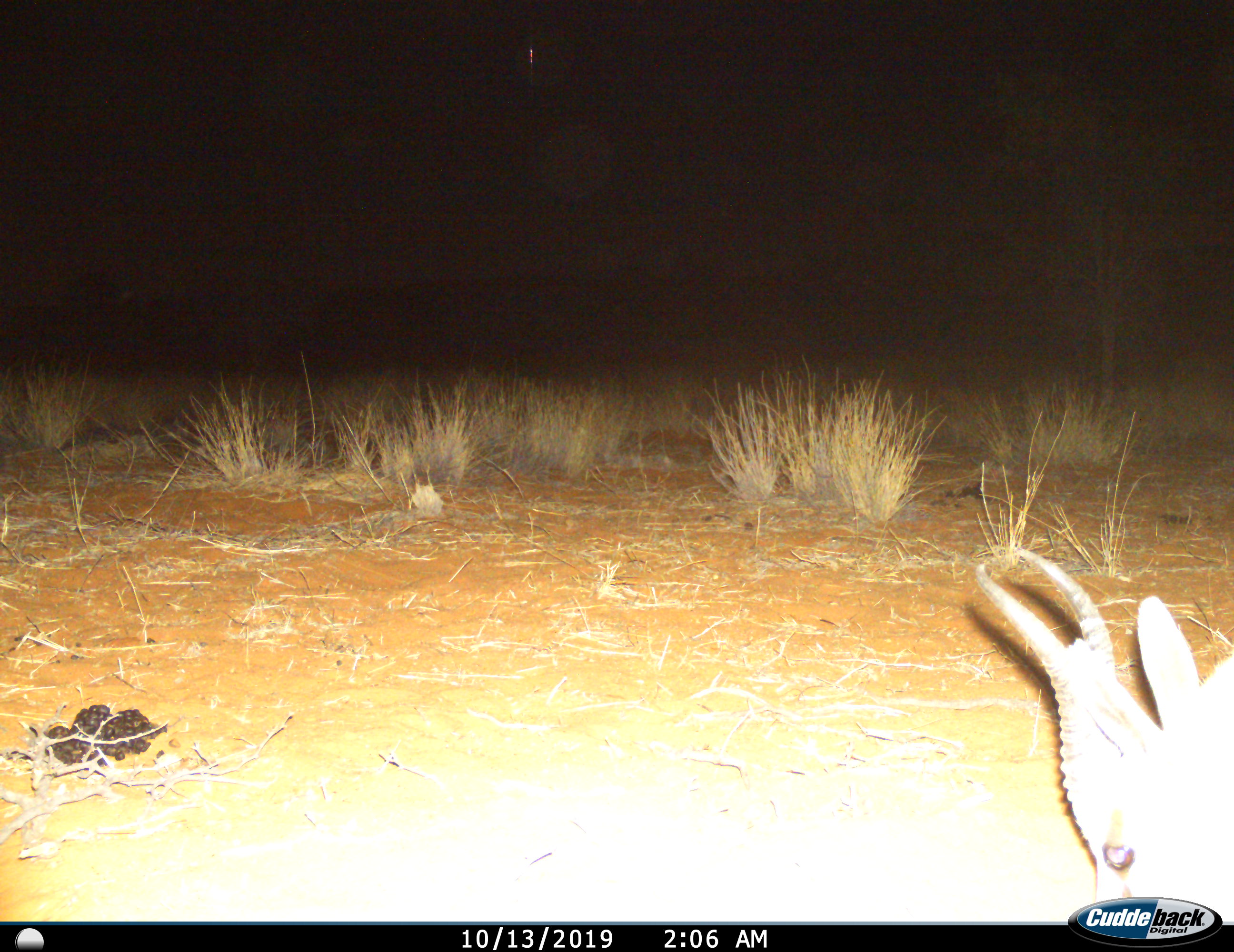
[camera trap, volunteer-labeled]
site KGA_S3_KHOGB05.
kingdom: Animalia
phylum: Chordata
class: Mammalia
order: Artiodactyla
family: Bovidae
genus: Antidorcas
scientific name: Antidorcas marsupialis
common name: springbok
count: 1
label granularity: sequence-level